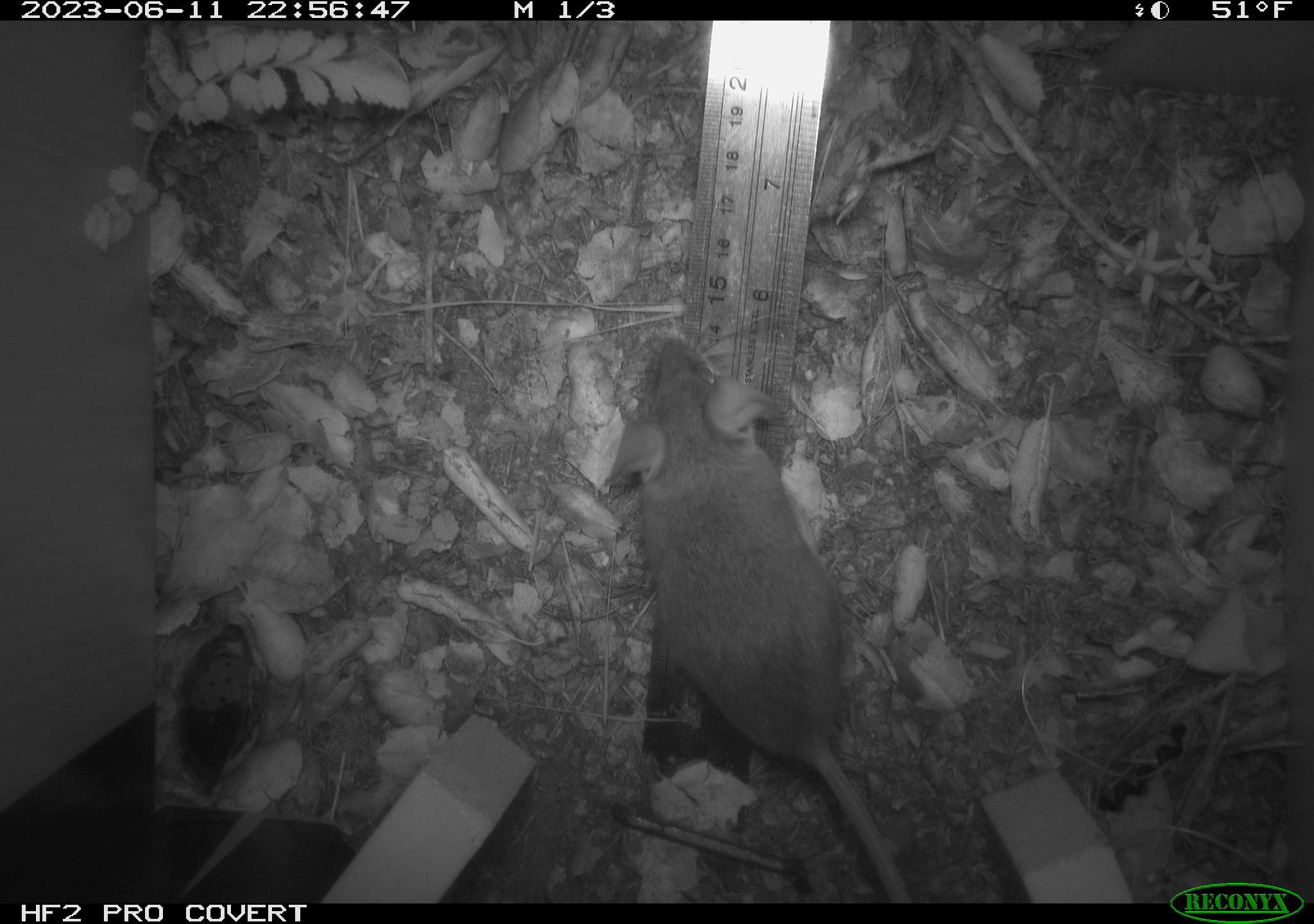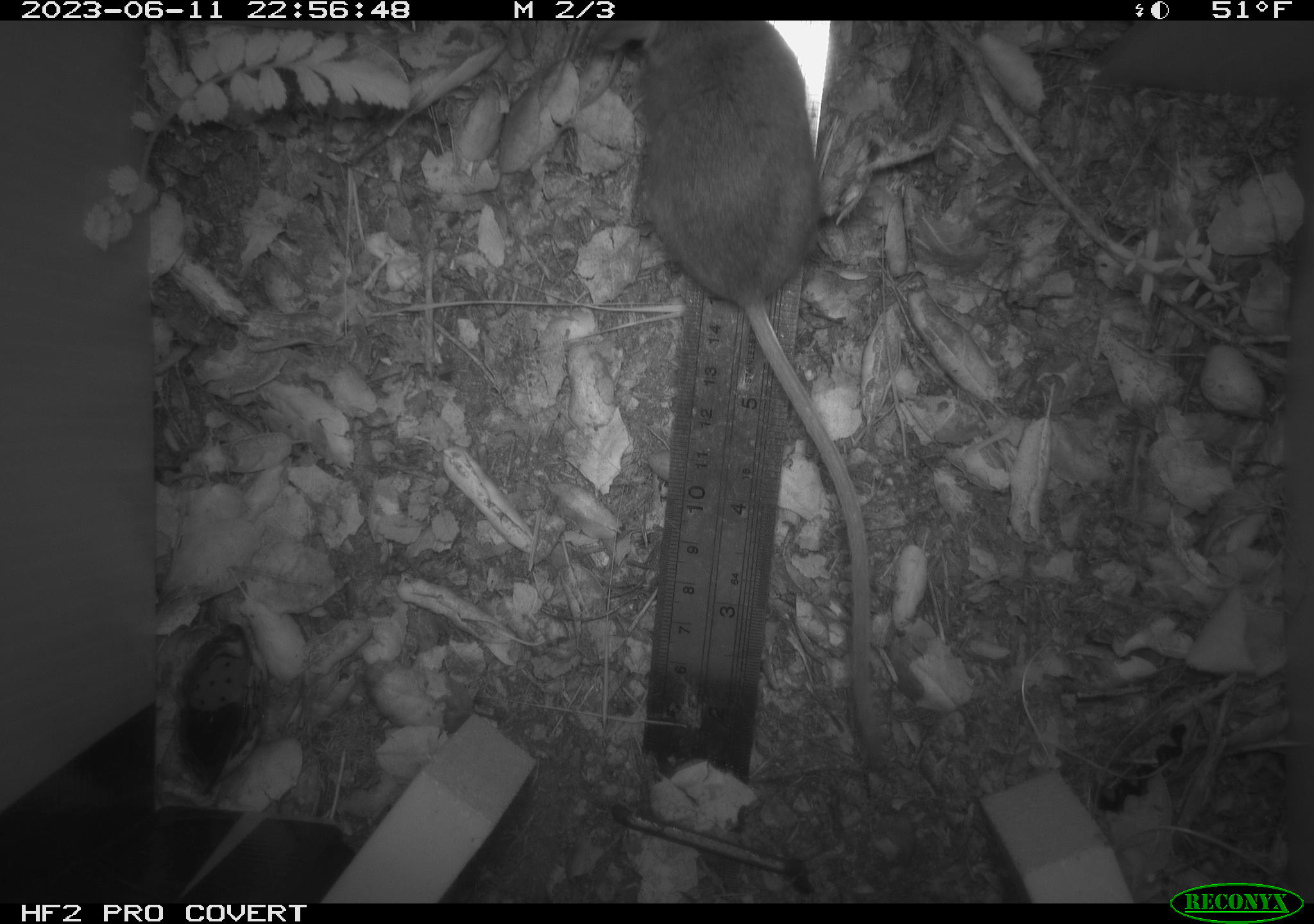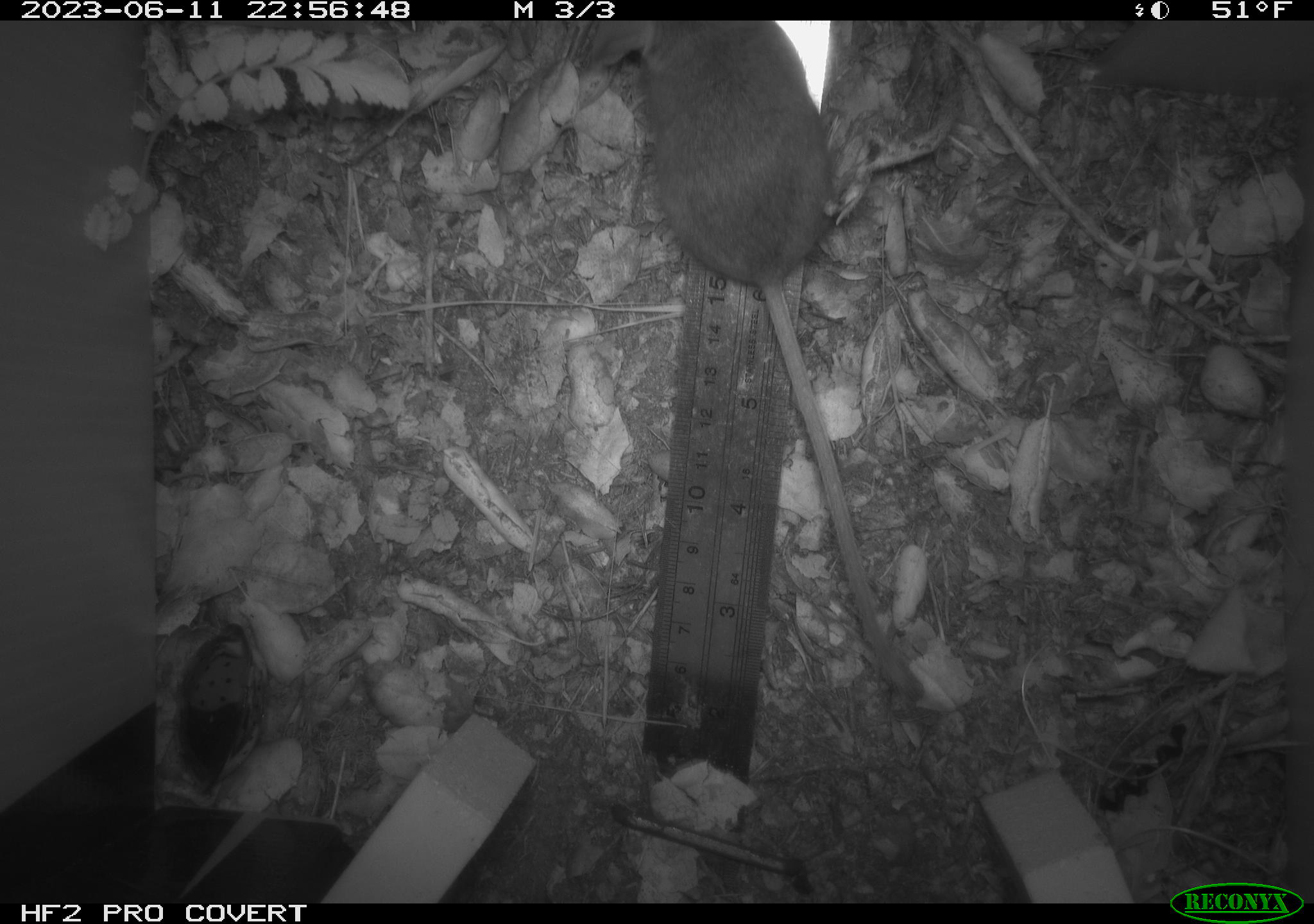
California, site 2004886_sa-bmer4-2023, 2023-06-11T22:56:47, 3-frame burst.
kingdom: Animalia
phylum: Chordata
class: Mammalia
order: Rodentia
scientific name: Rodentia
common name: mouse species